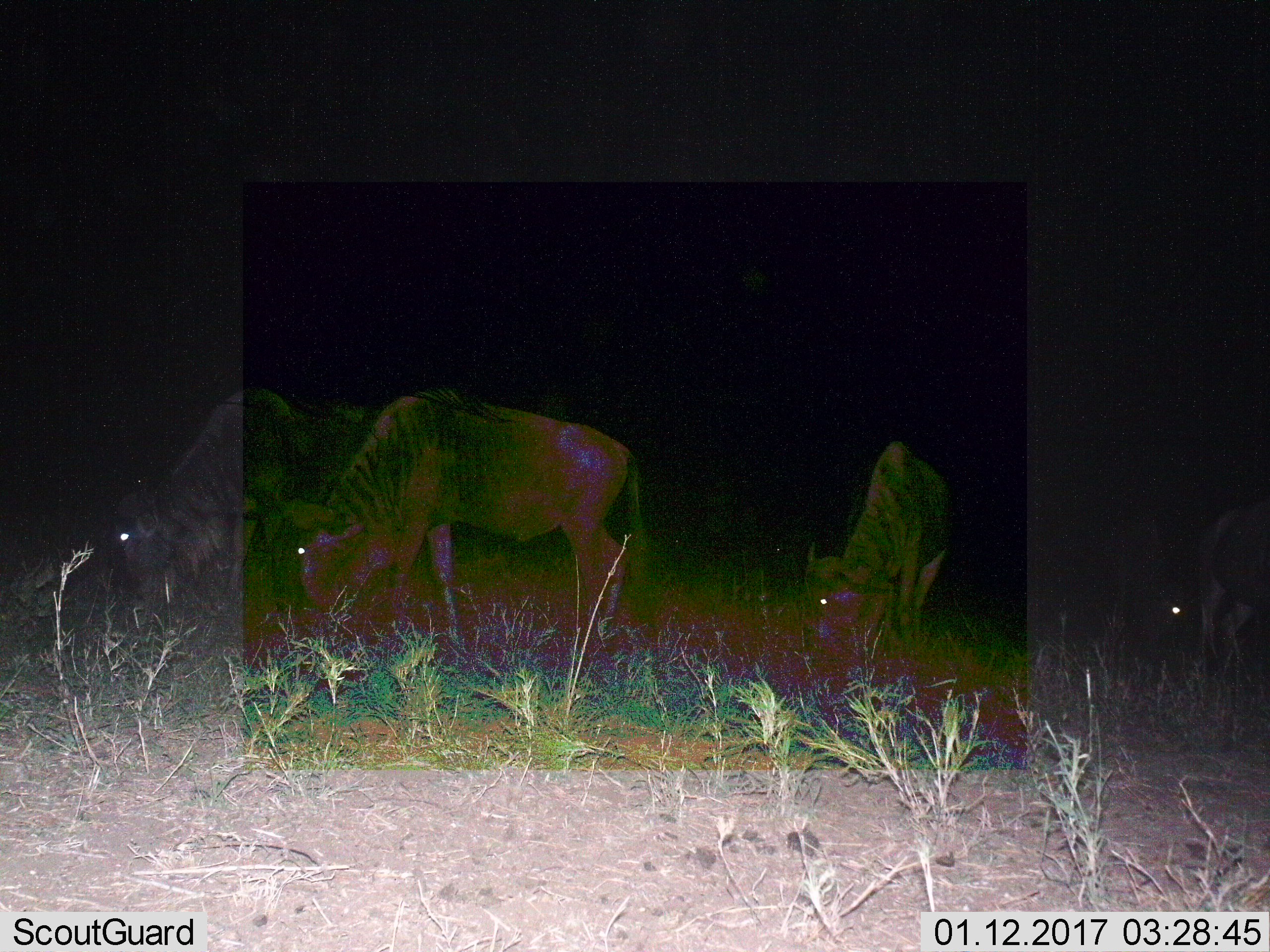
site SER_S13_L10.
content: unidentified animal